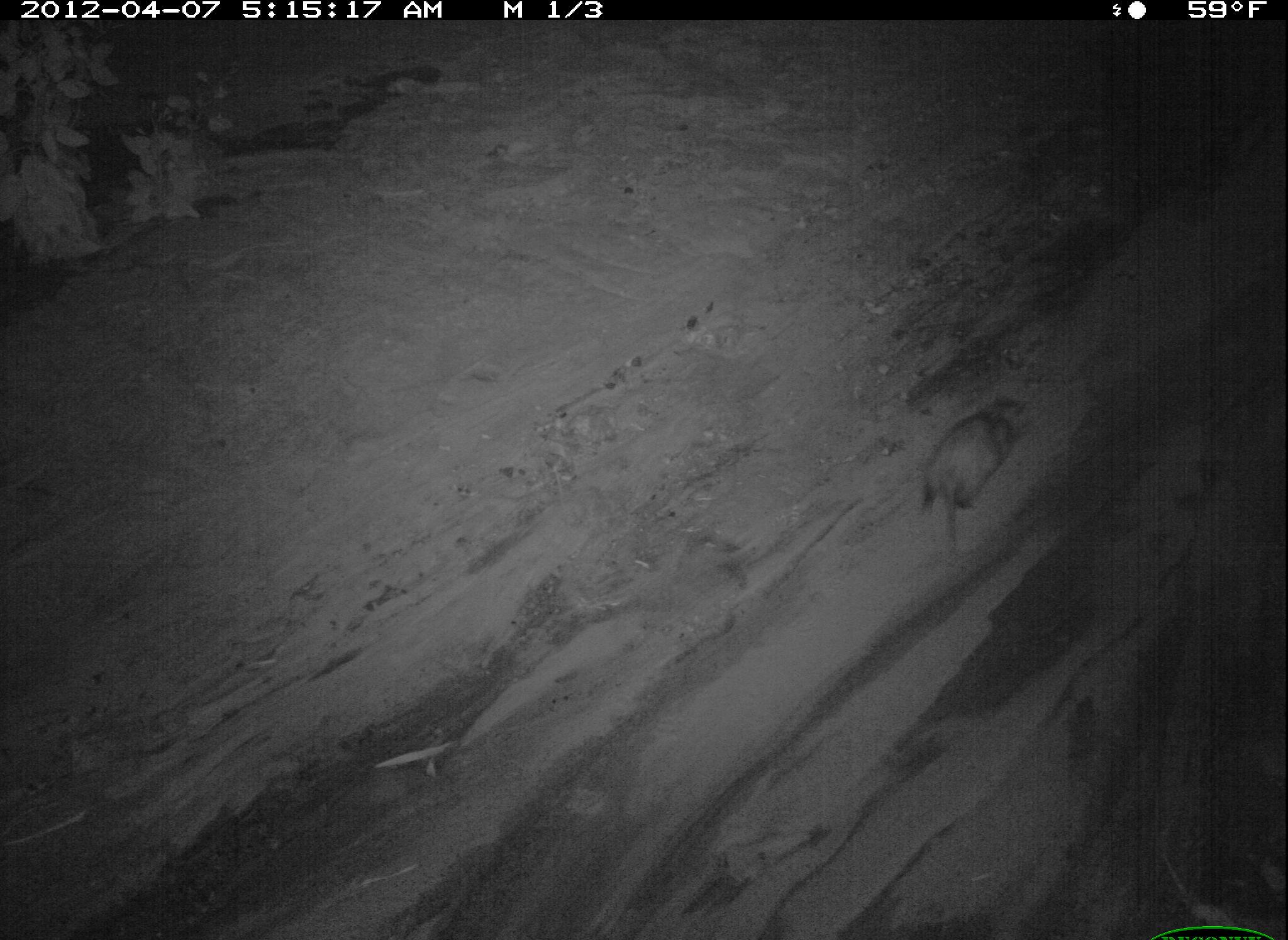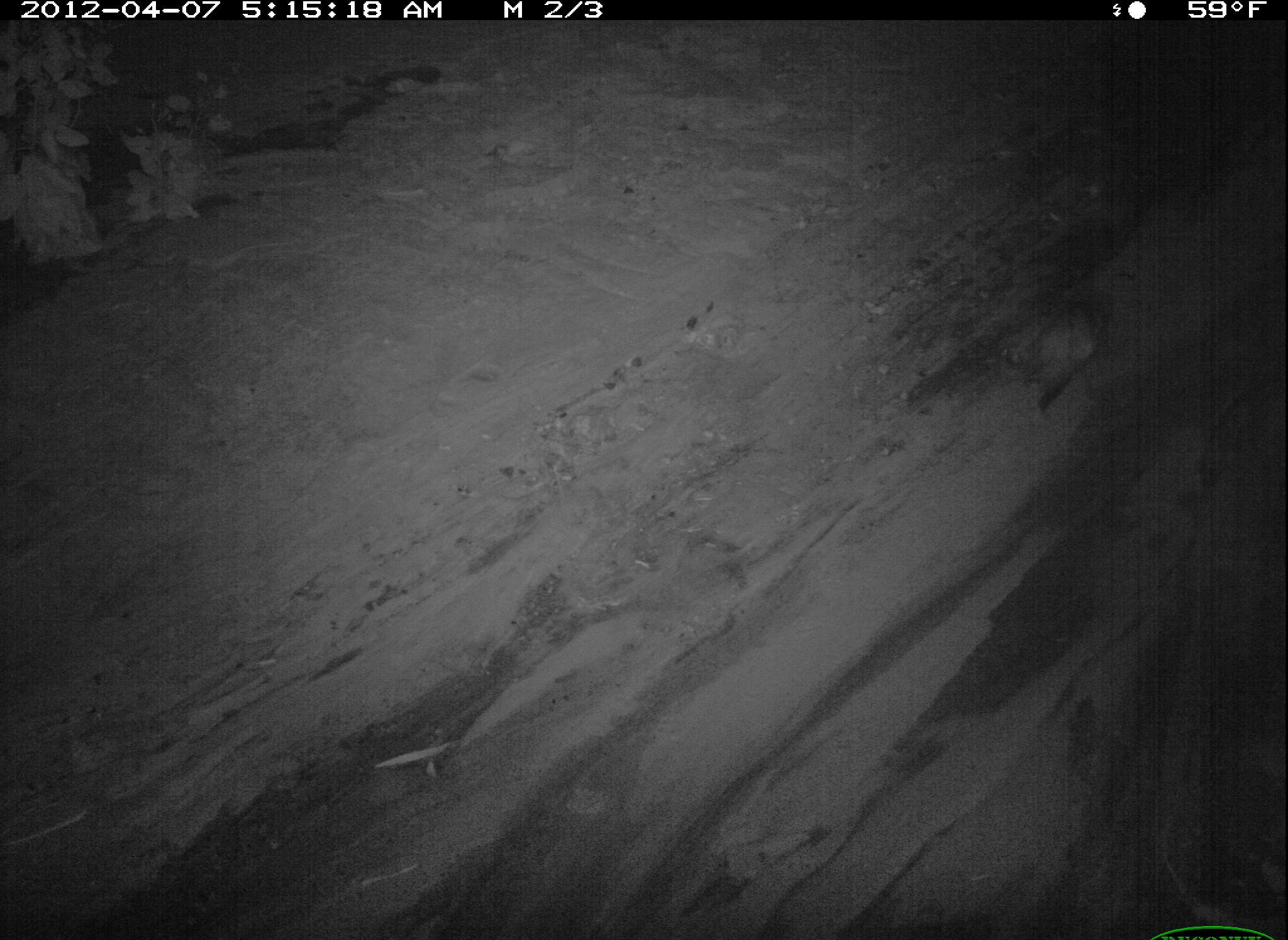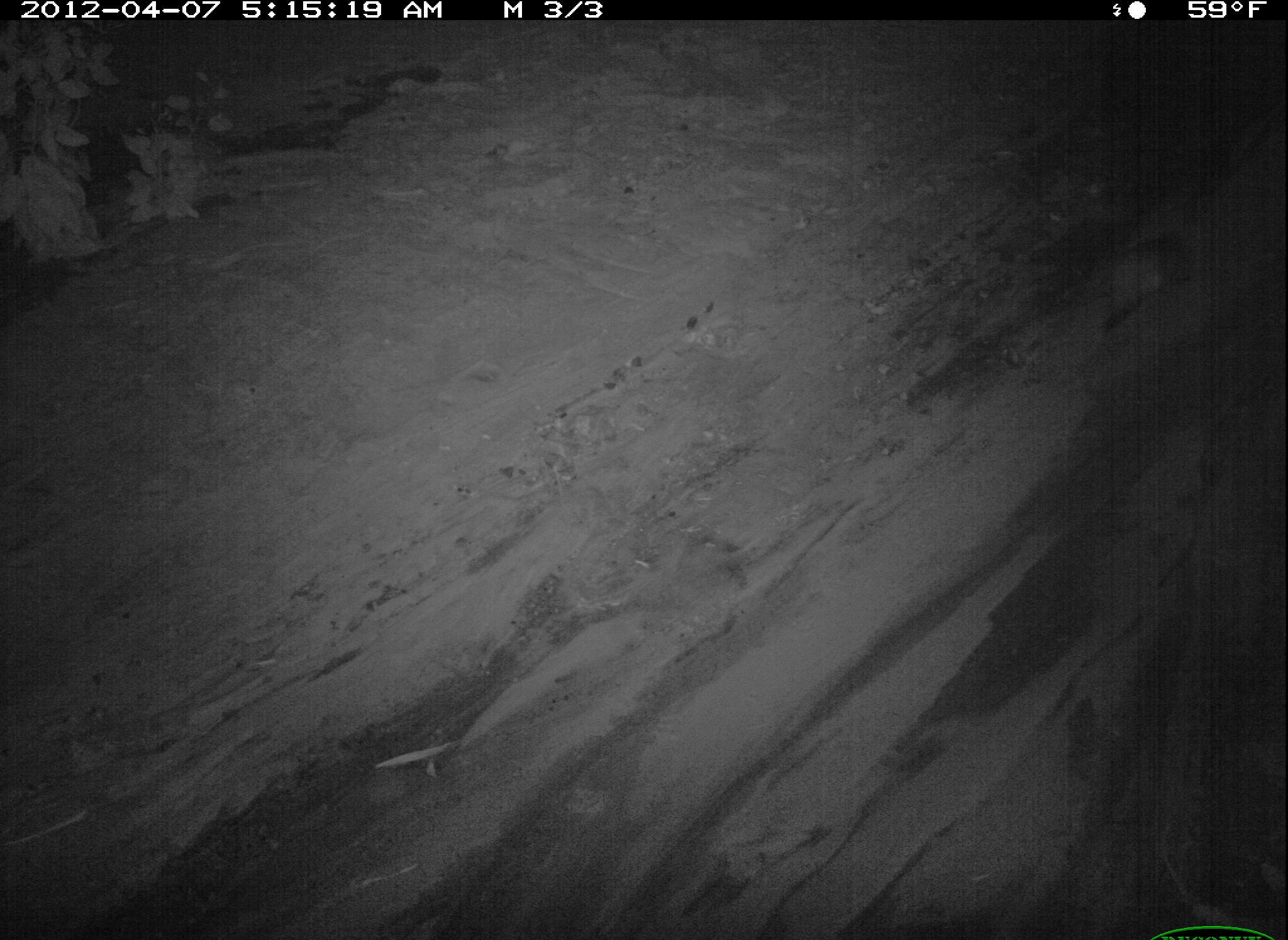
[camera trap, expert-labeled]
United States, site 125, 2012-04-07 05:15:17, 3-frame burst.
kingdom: Animalia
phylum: Chordata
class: Mammalia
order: Didelphimorphia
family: Didelphidae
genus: Didelphis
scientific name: Didelphis virginiana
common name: virginia opossum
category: opossum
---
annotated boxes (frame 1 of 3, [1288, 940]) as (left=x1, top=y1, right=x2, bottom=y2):
opossum: (left=914, top=387, right=1041, bottom=565)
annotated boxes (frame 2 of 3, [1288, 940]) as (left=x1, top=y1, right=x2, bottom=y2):
opossum: (left=1019, top=282, right=1122, bottom=417)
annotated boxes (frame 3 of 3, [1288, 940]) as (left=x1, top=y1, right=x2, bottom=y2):
opossum: (left=1097, top=224, right=1197, bottom=340)